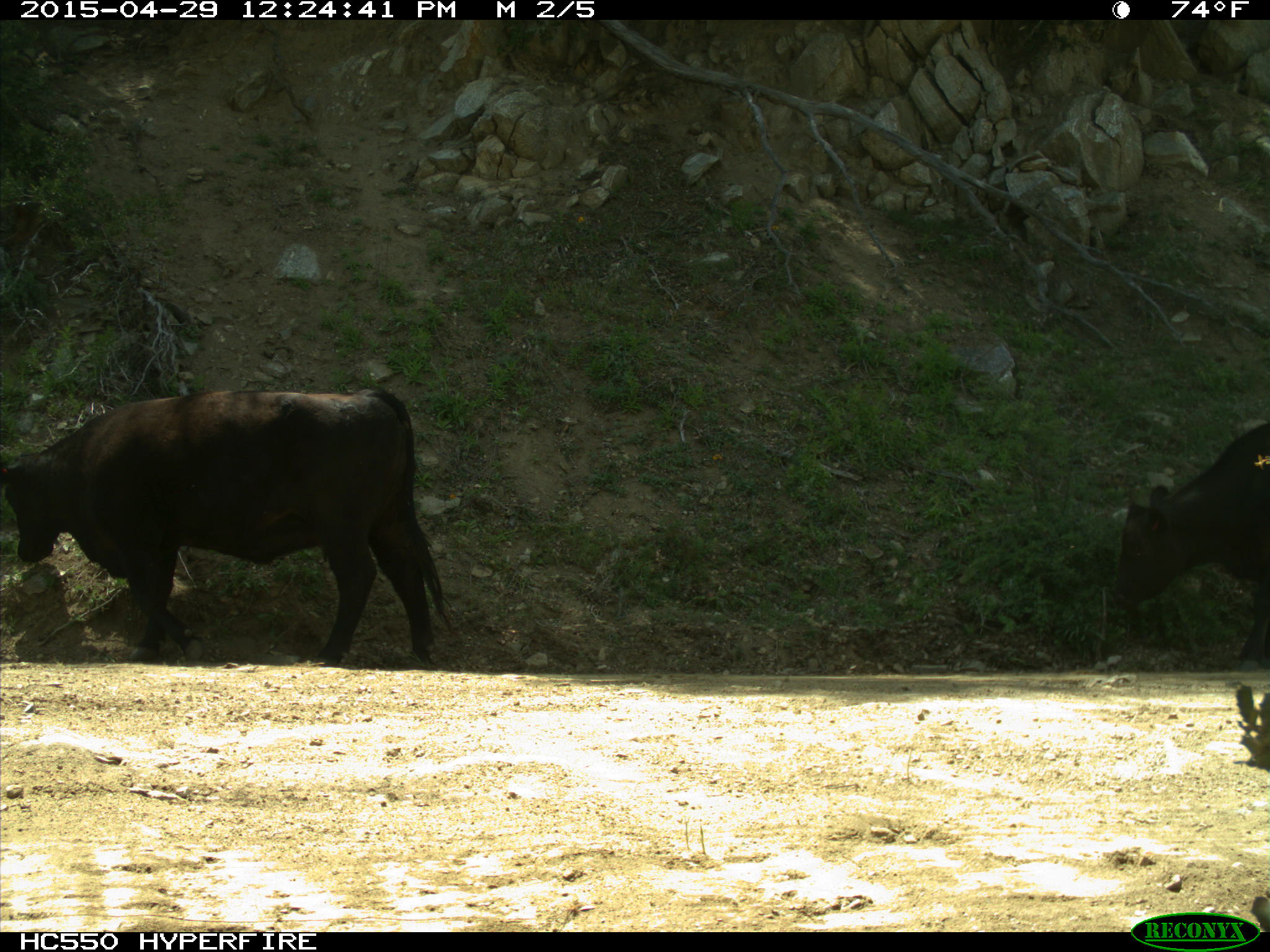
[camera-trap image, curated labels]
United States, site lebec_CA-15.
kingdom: Animalia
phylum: Chordata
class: Mammalia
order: Artiodactyla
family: Bovidae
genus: Bos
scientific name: Bos taurus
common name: domestic cow